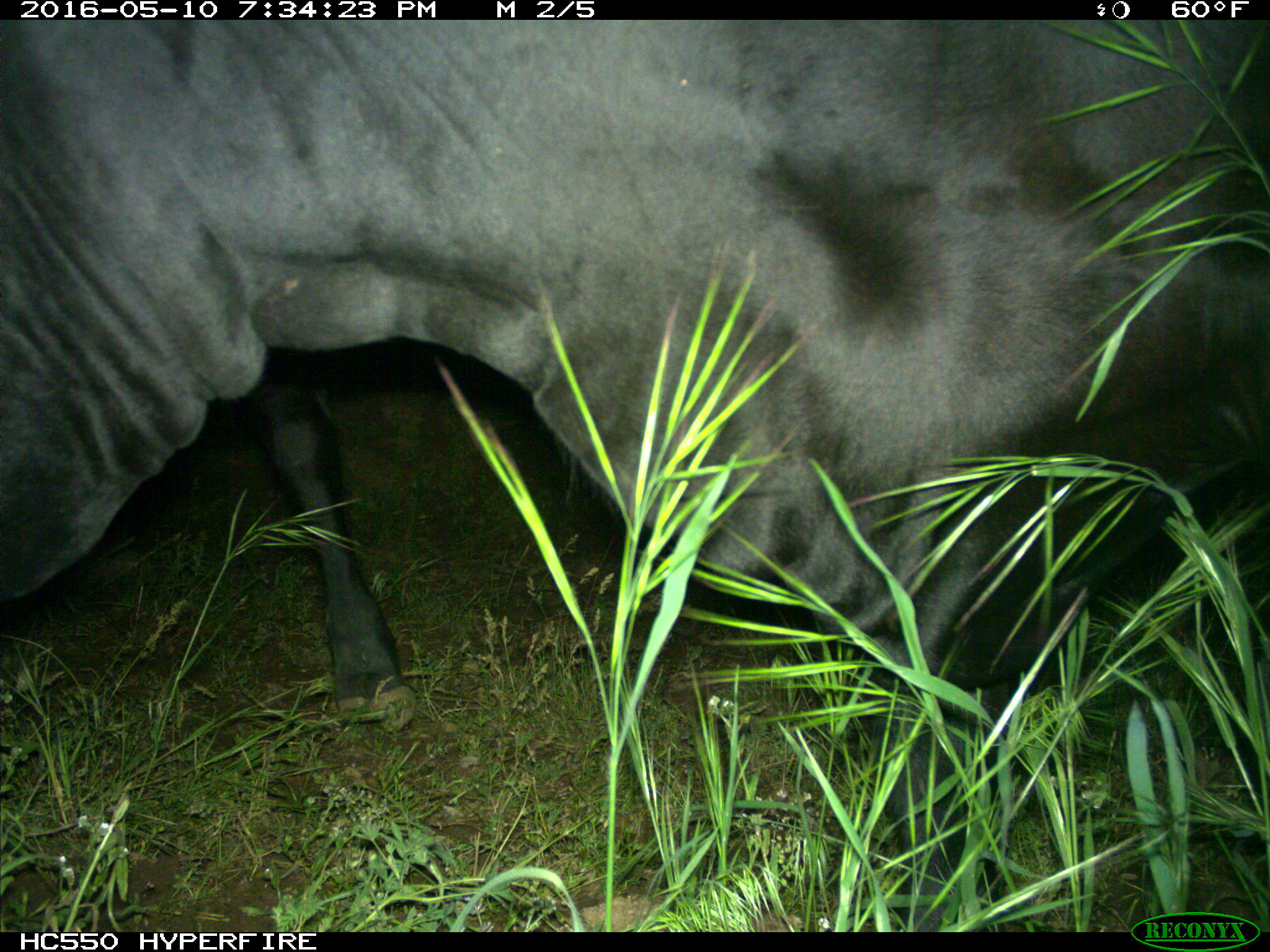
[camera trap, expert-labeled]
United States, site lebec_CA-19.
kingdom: Animalia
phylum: Chordata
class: Mammalia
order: Artiodactyla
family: Bovidae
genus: Bos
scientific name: Bos taurus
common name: domestic cow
Bos taurus (domestic cow).